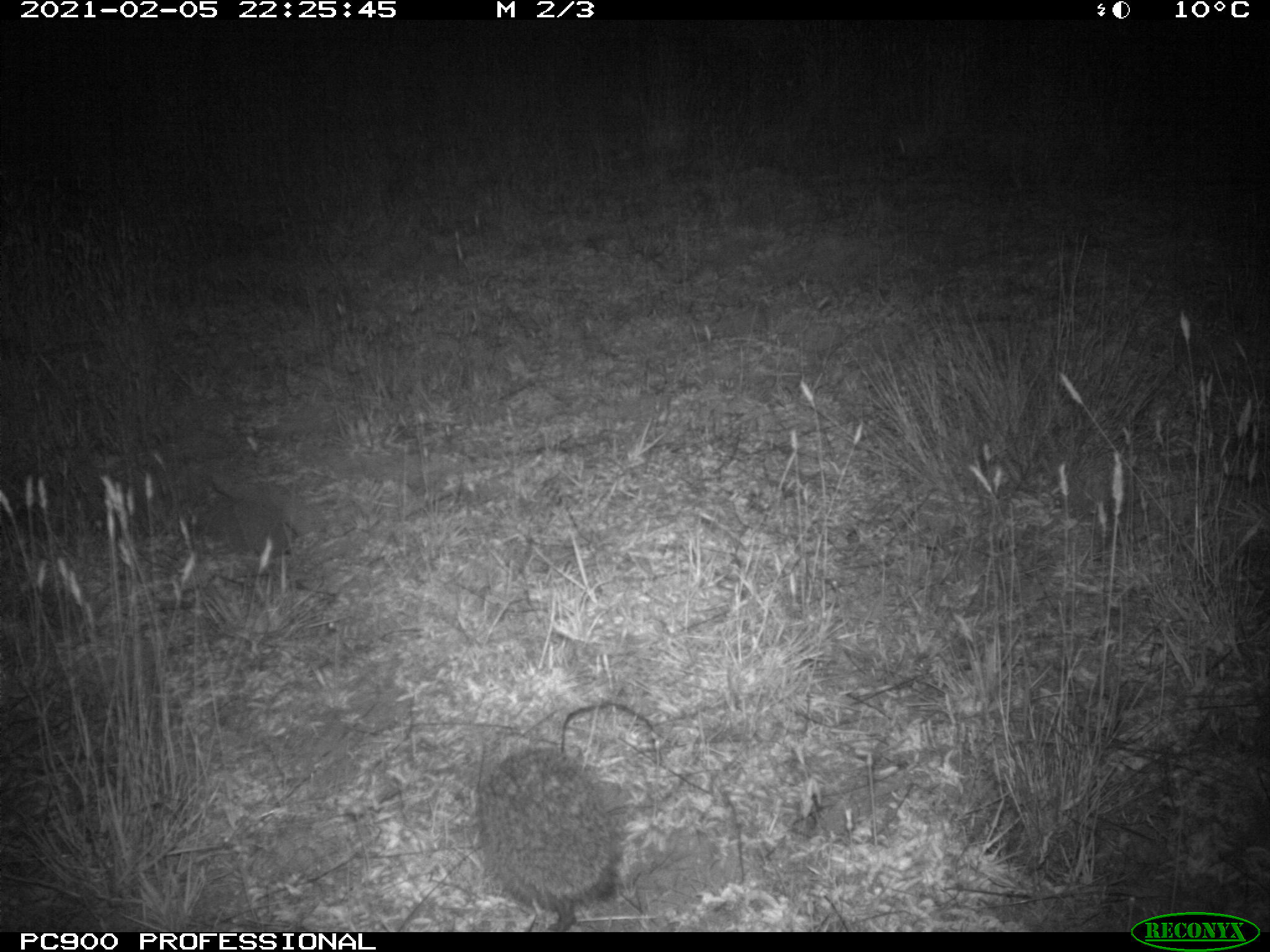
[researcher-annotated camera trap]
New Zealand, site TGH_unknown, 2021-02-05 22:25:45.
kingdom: Animalia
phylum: Chordata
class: Mammalia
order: Eulipotyphla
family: Erinaceidae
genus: Erinaceus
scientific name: Erinaceus europaeus europaeus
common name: european hedgehog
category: hedgehog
Hedgehog (european hedgehog) (Erinaceus europaeus europaeus).